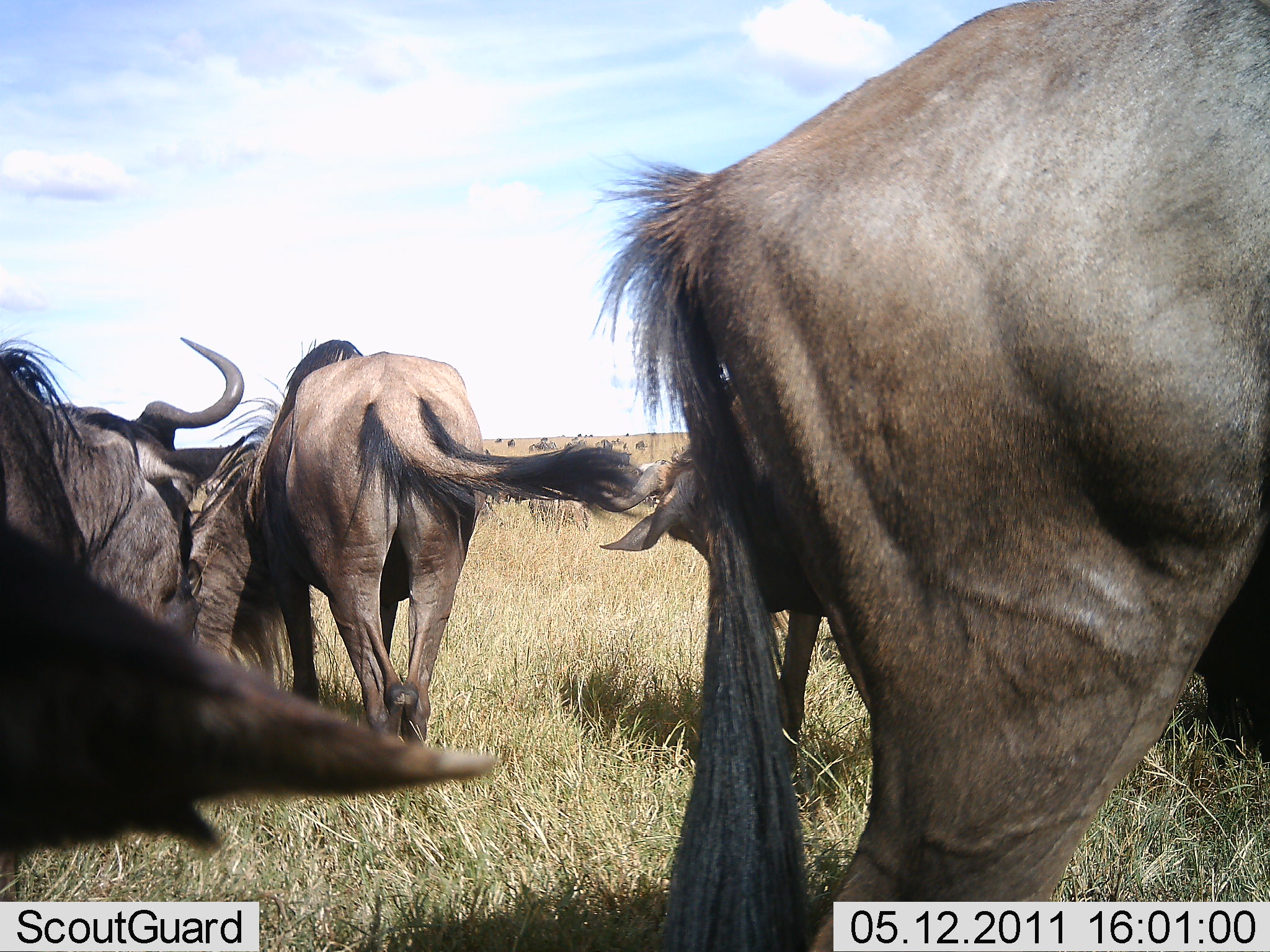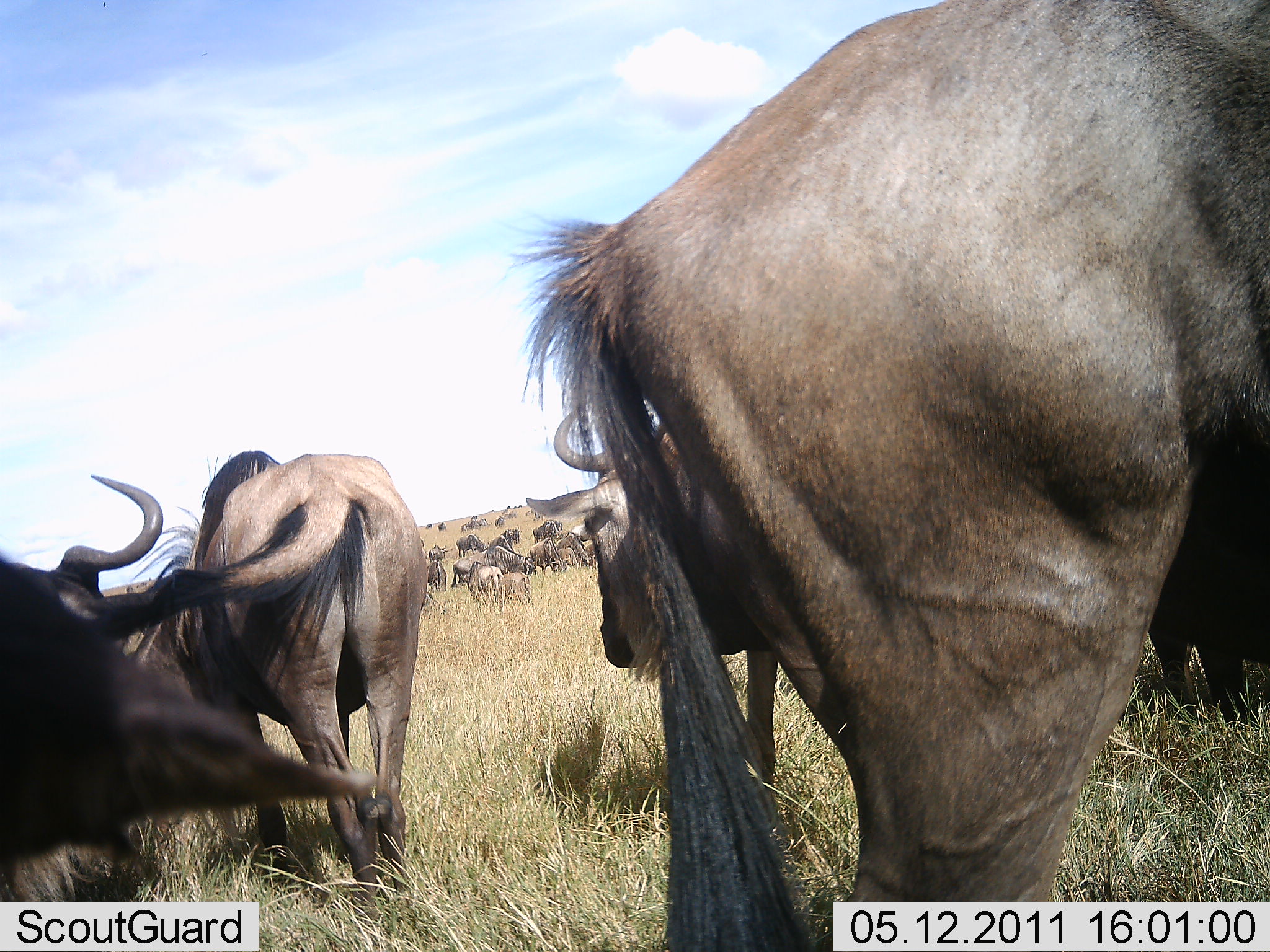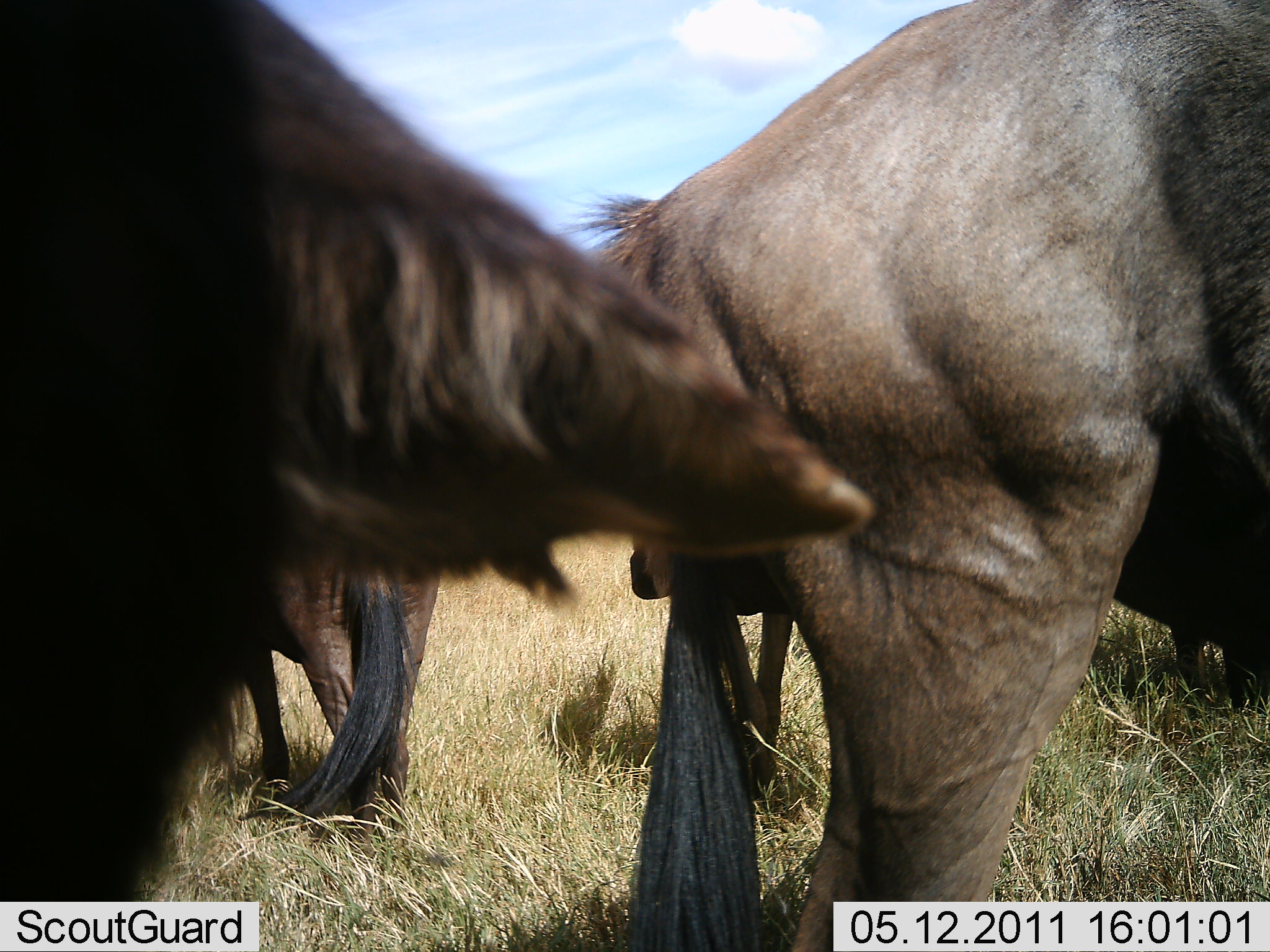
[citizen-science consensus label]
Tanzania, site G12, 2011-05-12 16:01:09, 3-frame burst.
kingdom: Animalia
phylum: Chordata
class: Mammalia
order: Artiodactyla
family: Bovidae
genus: Connochaetes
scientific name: Connochaetes taurinus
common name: blue wildebeest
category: wildebeest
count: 11-50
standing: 70%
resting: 0%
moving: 50%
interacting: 20%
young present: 0%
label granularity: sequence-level